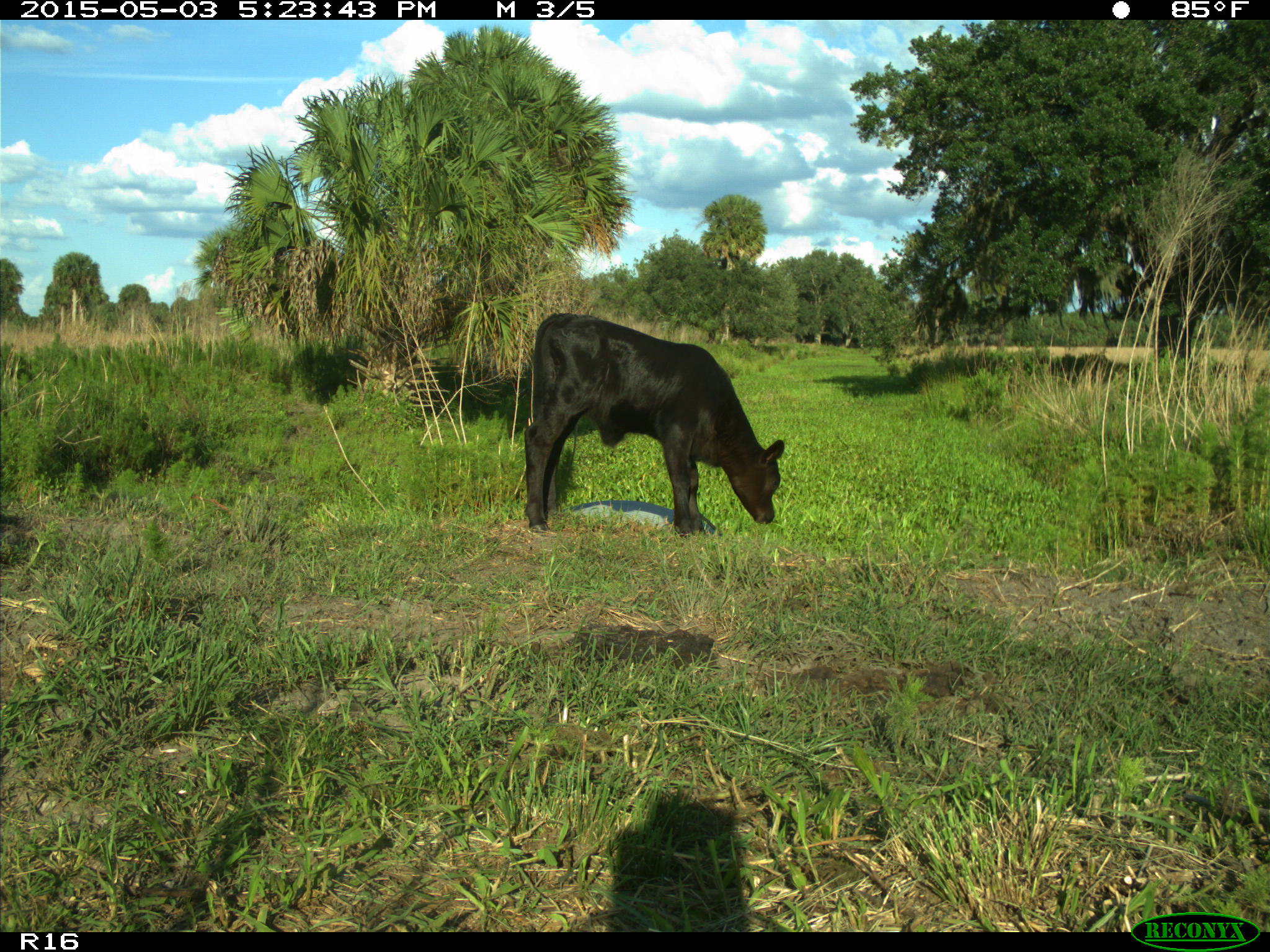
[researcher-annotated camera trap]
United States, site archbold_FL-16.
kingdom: Animalia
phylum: Chordata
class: Mammalia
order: Artiodactyla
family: Bovidae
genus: Bos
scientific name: Bos taurus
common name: domestic cow